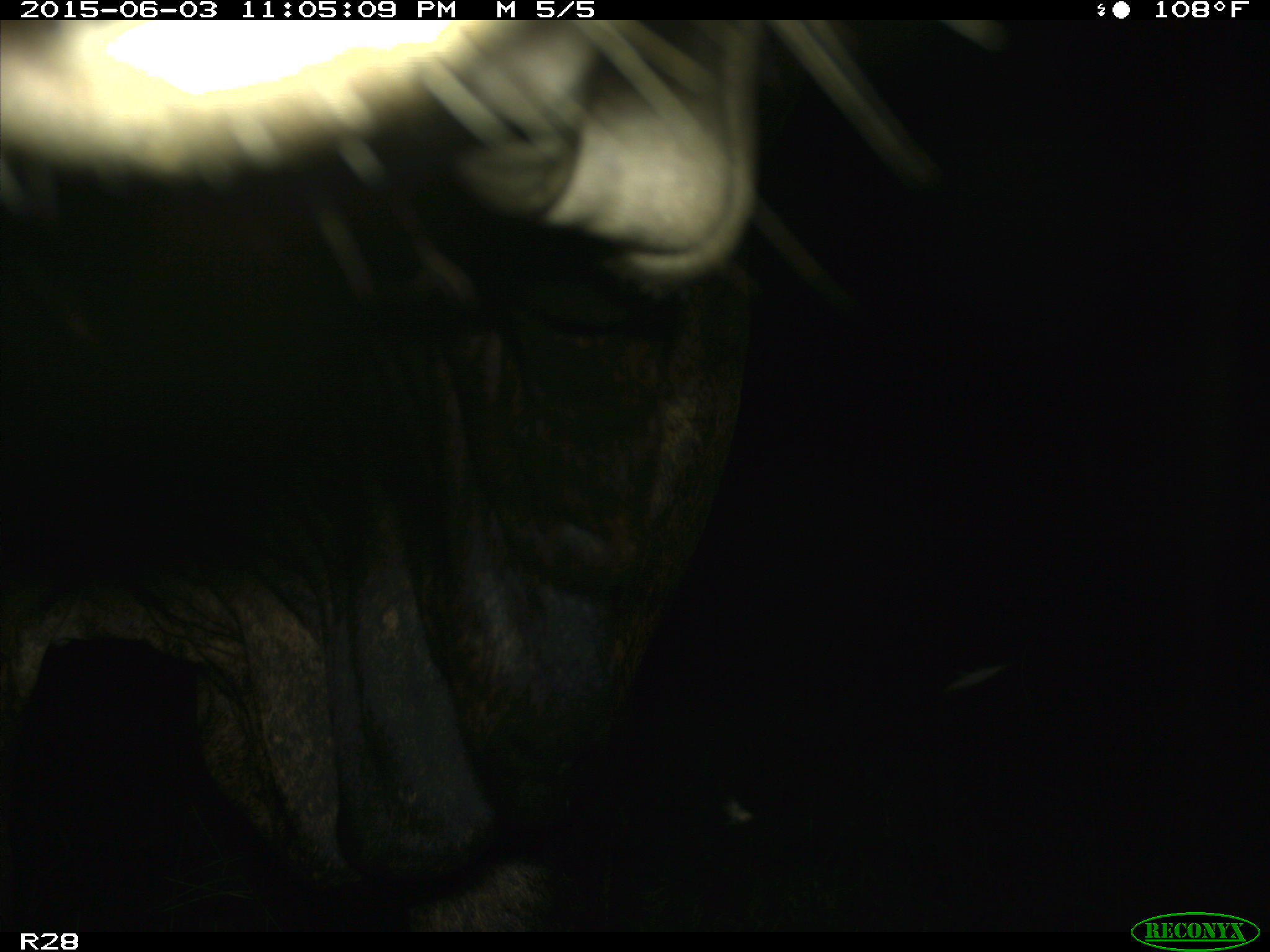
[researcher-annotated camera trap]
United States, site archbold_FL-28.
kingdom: Animalia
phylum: Chordata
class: Mammalia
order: Artiodactyla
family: Bovidae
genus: Bos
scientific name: Bos taurus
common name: domestic cow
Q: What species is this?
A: Bos taurus (domestic cow).